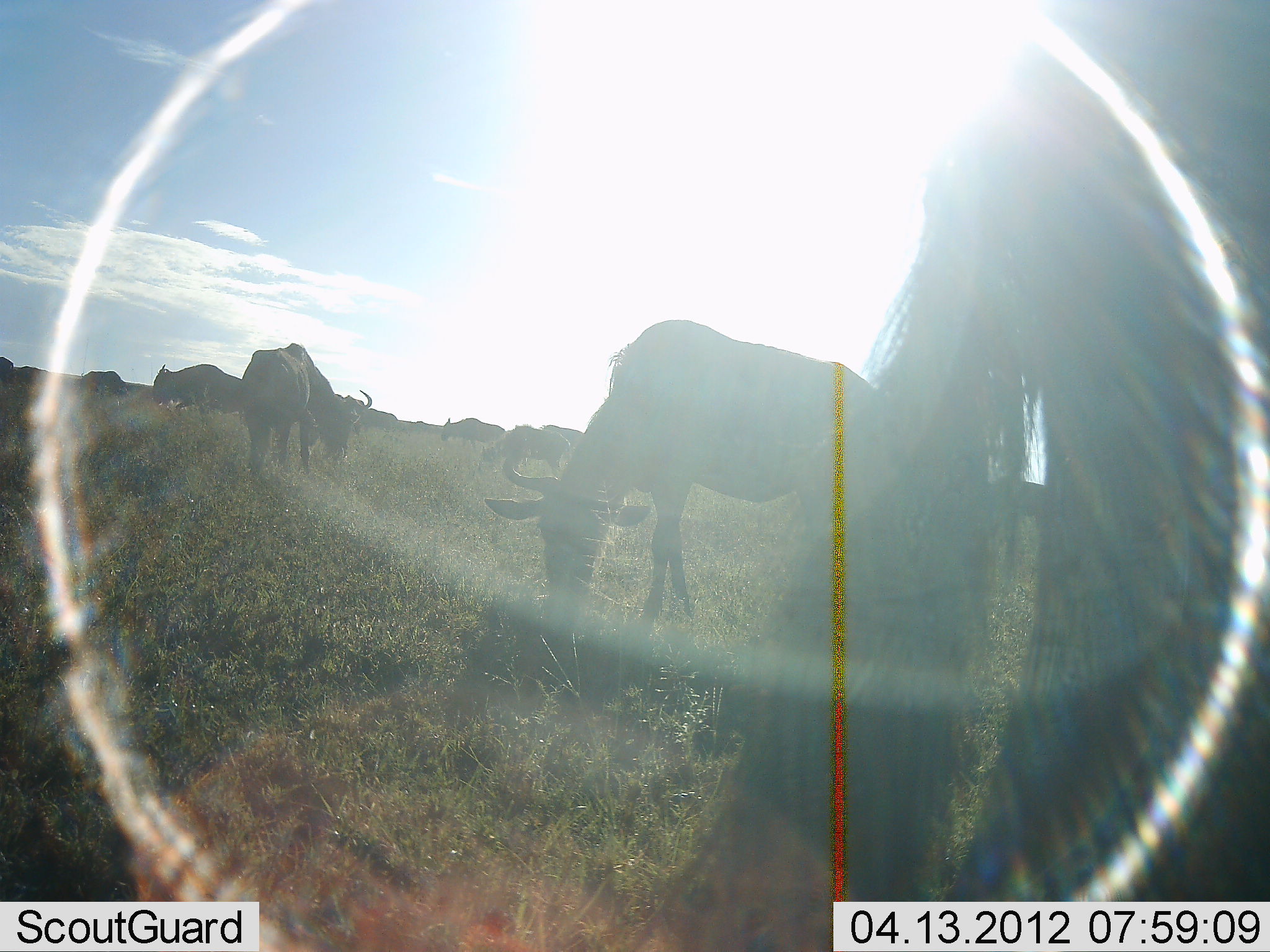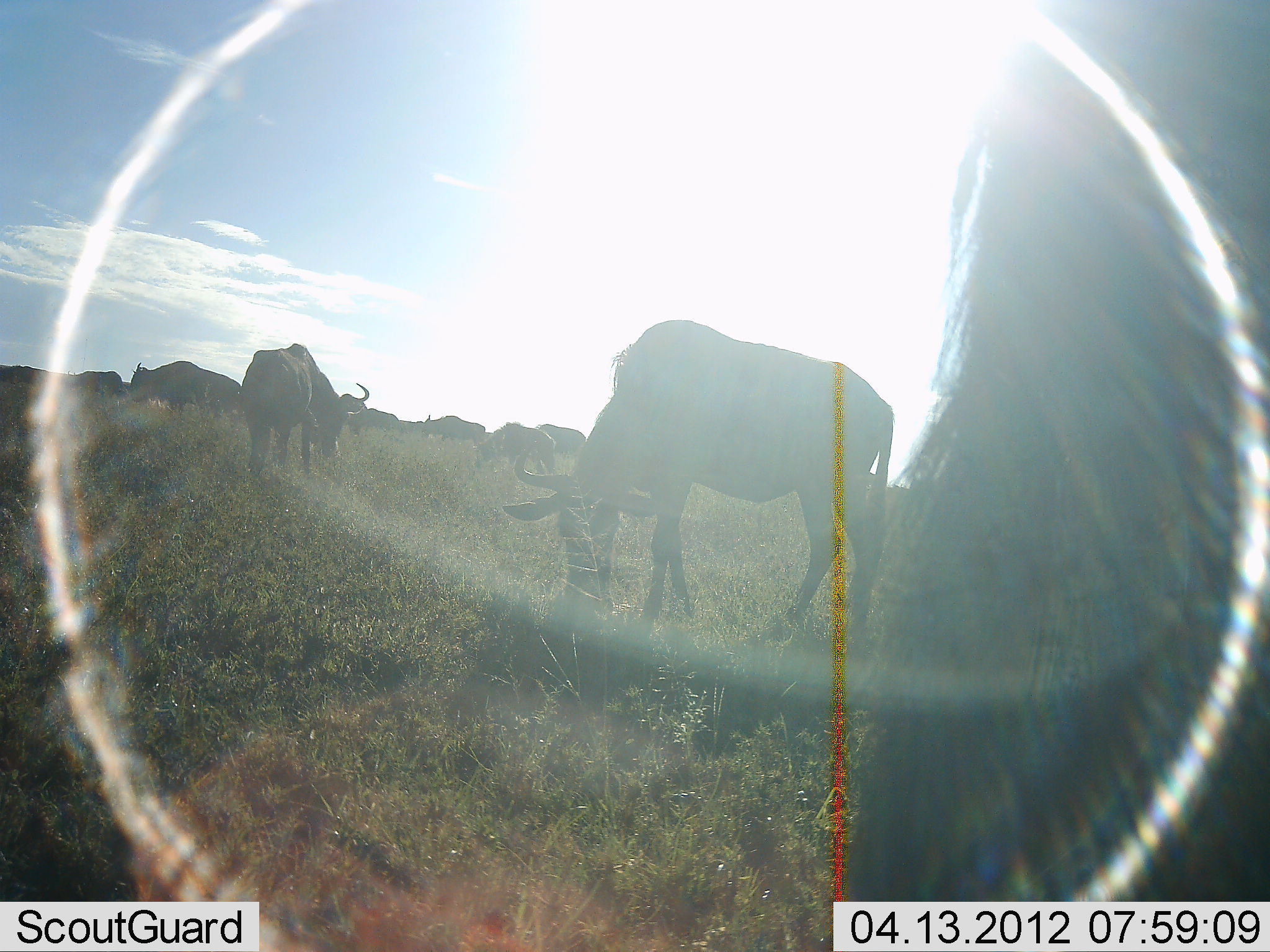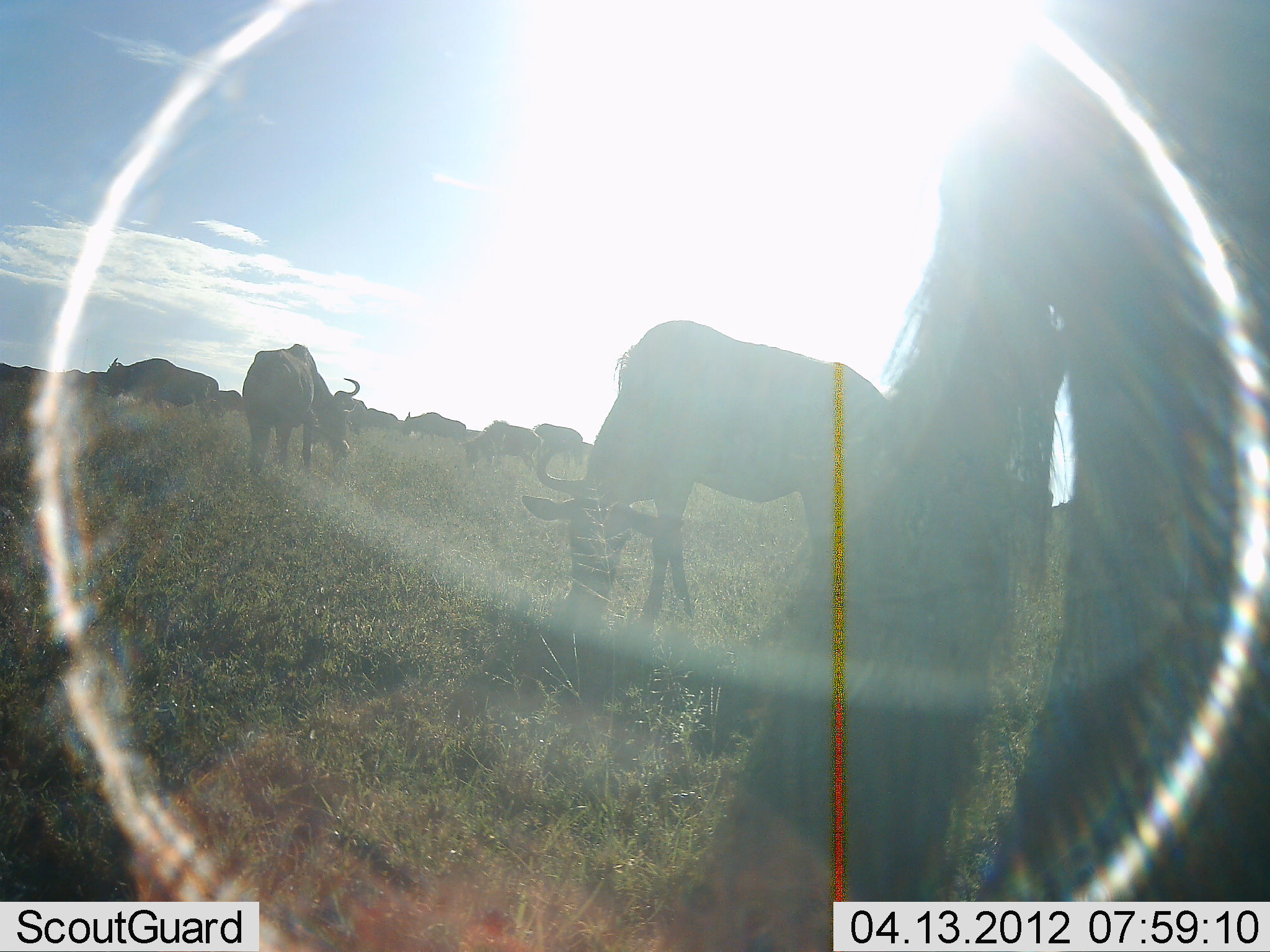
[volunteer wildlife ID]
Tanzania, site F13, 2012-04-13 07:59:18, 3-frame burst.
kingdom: Animalia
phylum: Chordata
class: Mammalia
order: Artiodactyla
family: Bovidae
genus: Connochaetes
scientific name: Connochaetes taurinus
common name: blue wildebeest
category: wildebeest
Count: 11-50.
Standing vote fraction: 36%.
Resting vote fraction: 0%.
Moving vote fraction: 45%.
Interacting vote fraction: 0%.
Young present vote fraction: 0%.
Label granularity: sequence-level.